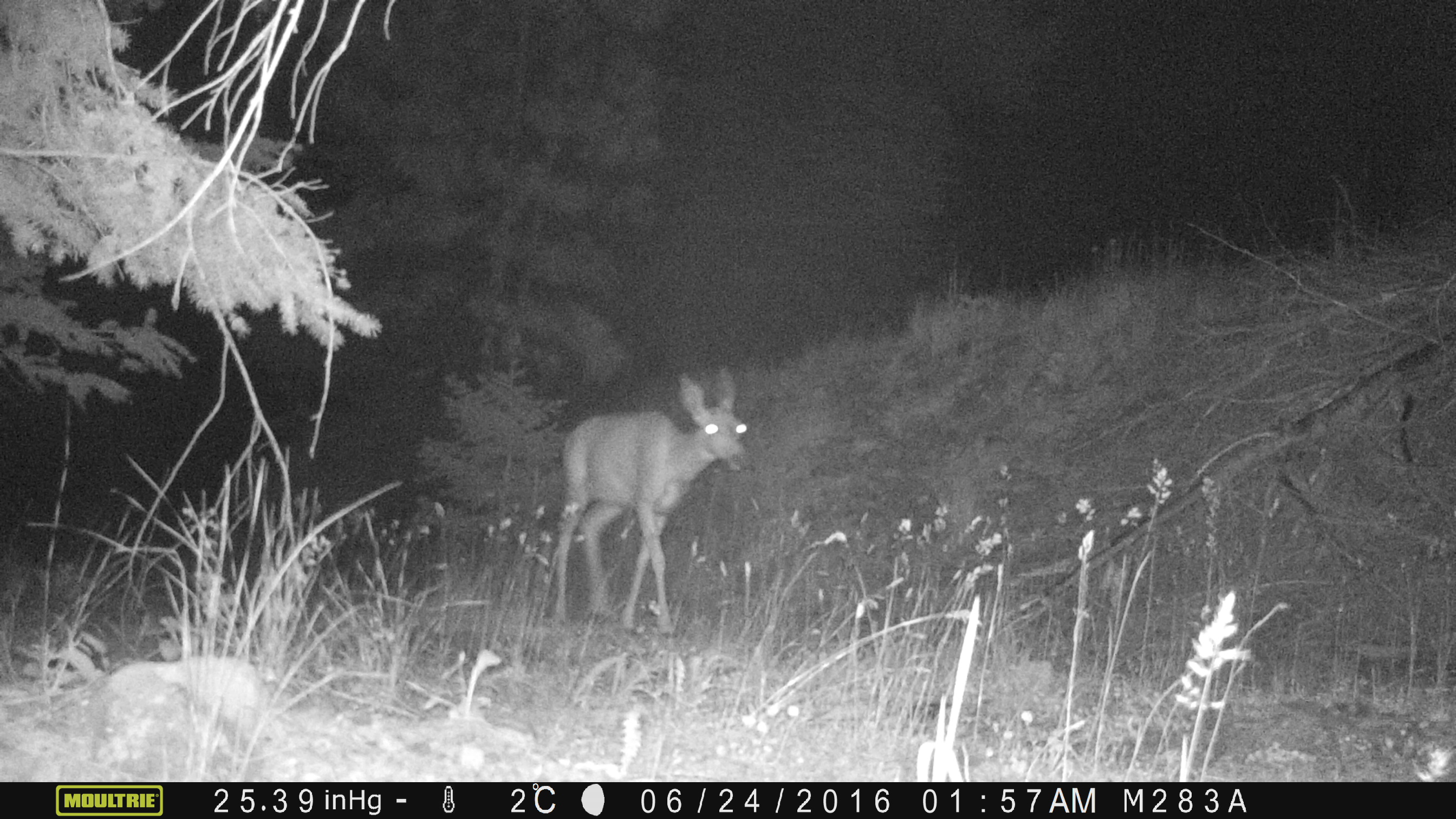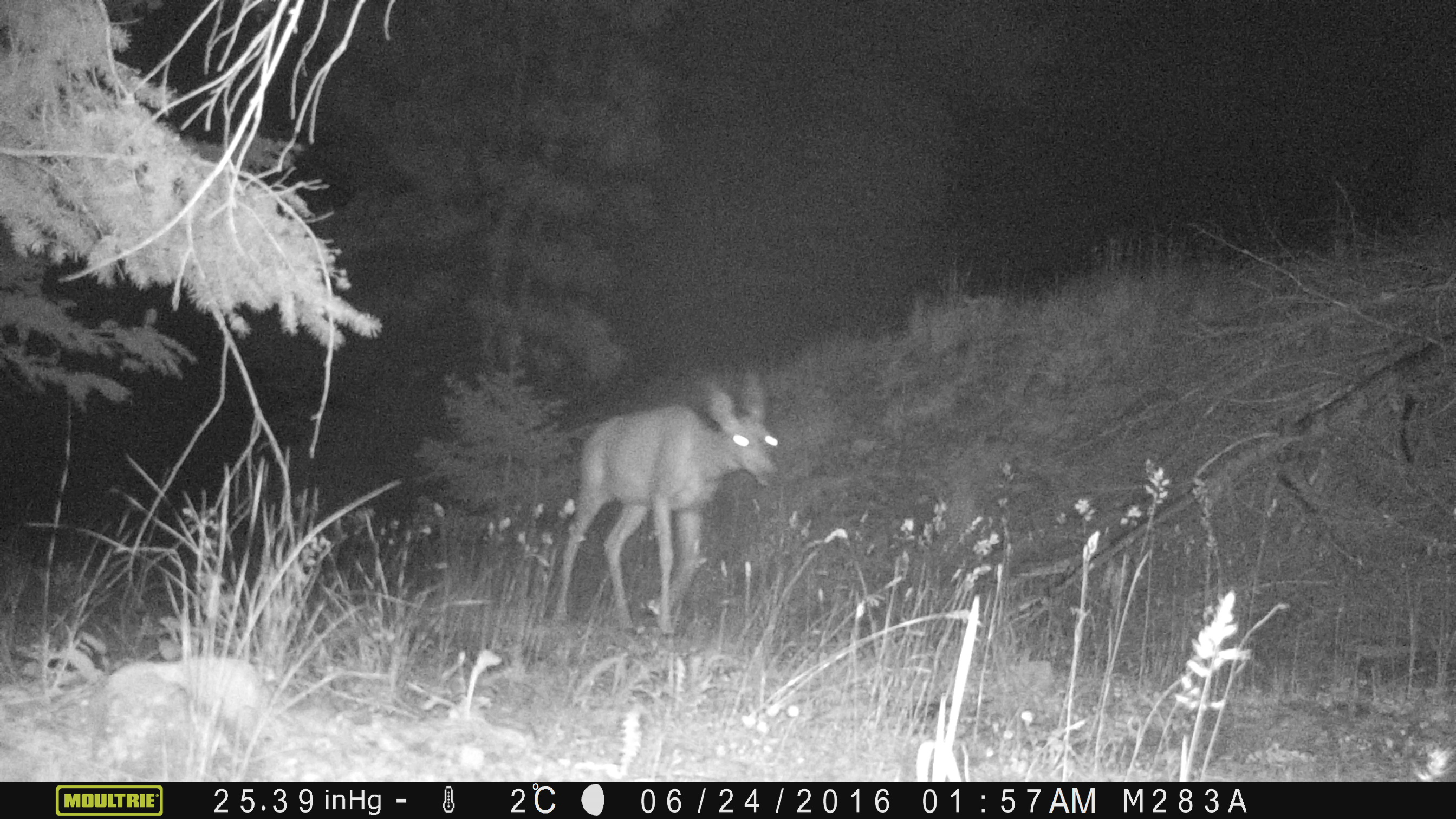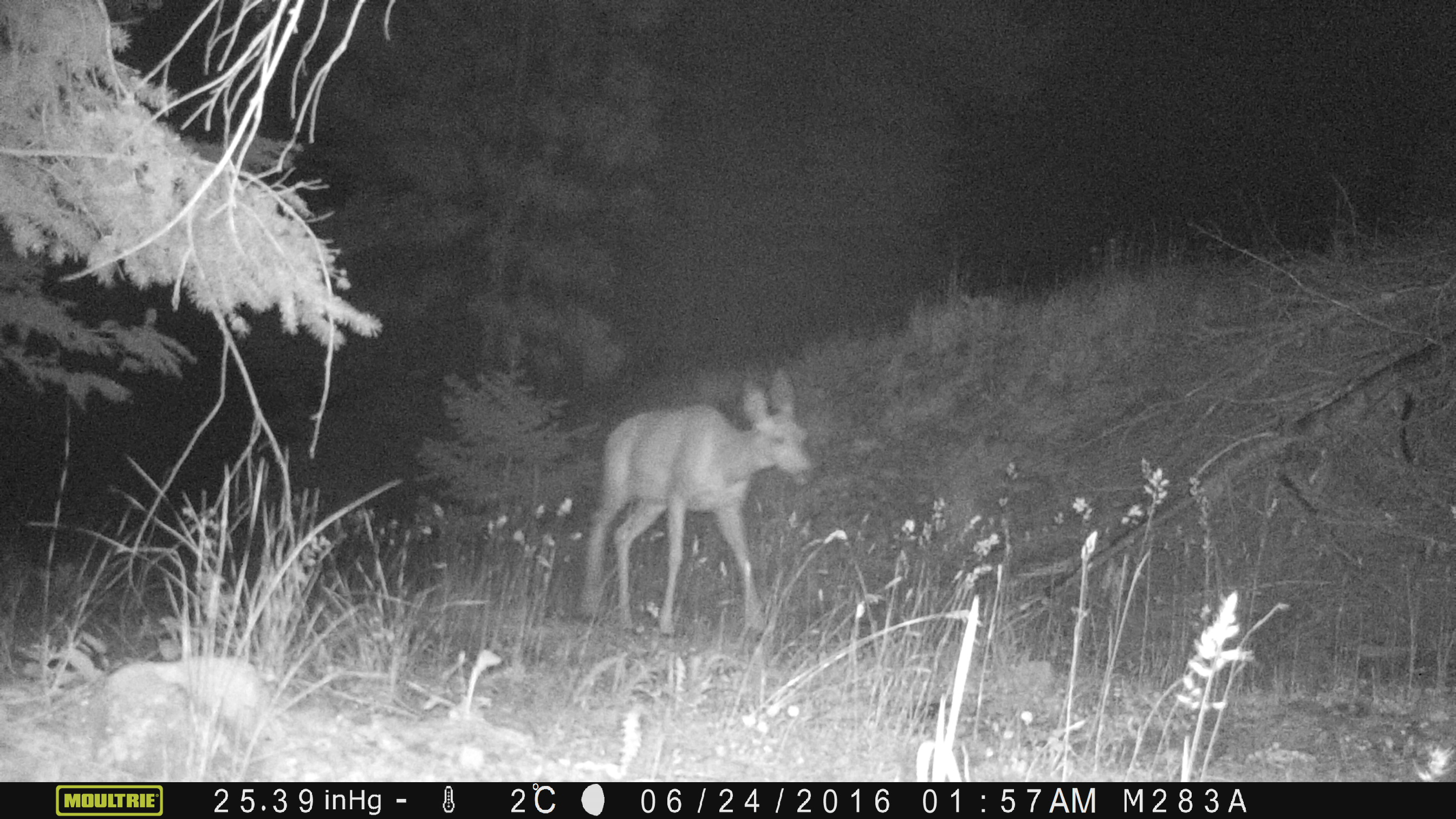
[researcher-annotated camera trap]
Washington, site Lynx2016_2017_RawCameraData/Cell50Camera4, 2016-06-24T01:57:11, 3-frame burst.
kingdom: Animalia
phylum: Chordata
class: Mammalia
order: Artiodactyla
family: Cervidae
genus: Odocoileus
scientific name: Odocoileus hemionus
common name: mule deer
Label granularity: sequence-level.